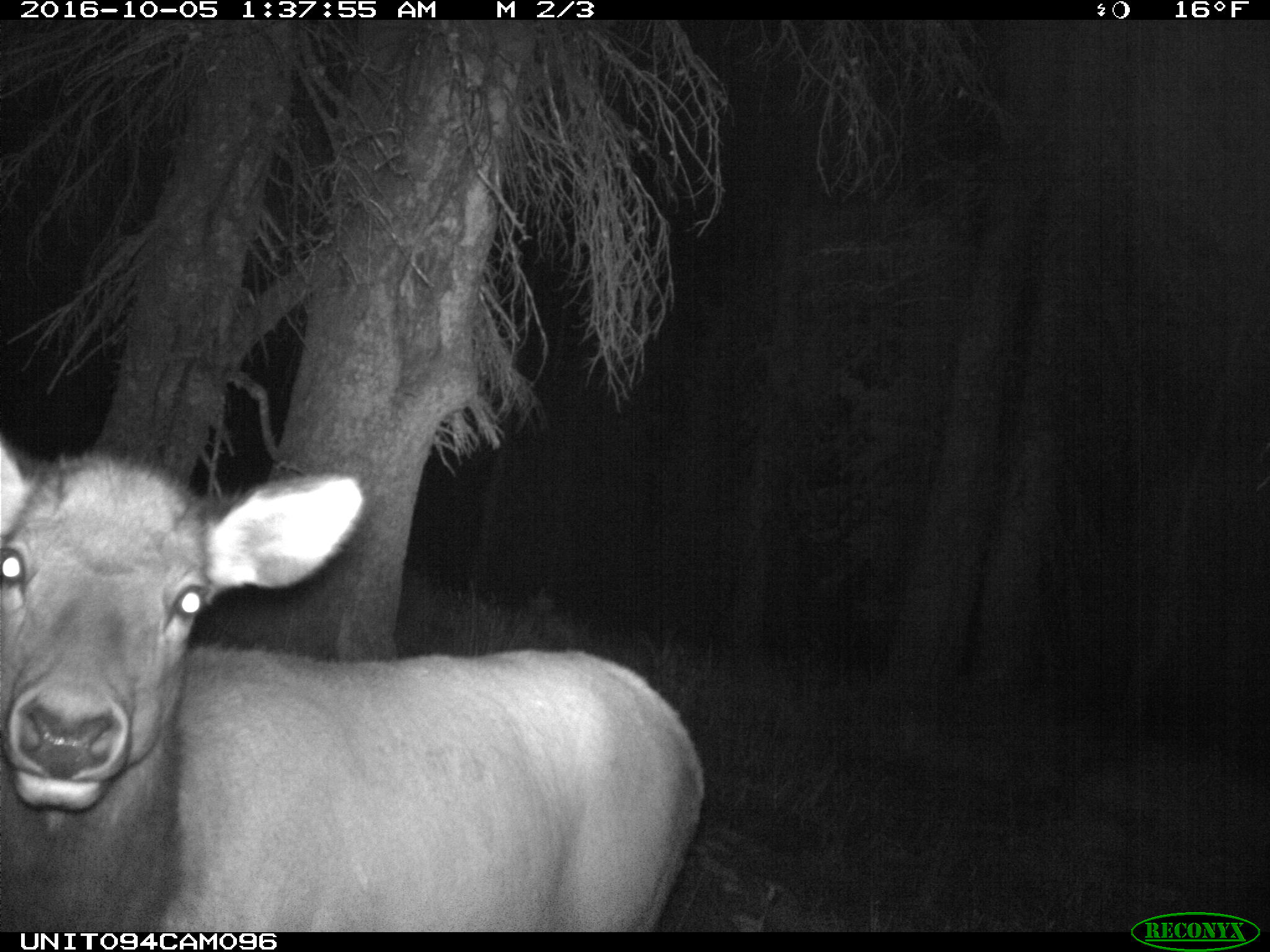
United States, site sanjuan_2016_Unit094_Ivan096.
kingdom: Animalia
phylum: Chordata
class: Mammalia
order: Artiodactyla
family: Cervidae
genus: Cervus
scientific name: Cervus elaphus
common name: red deer